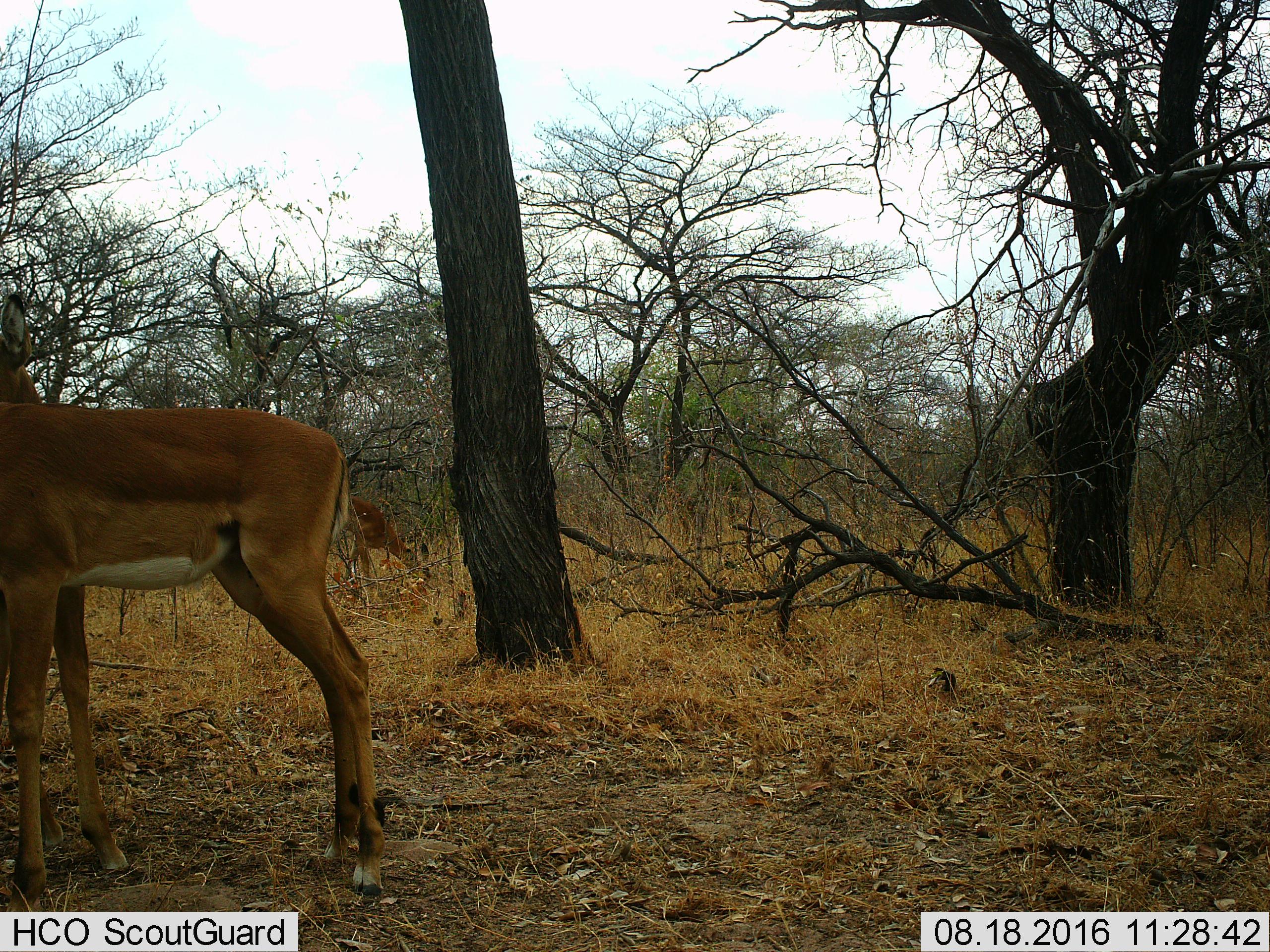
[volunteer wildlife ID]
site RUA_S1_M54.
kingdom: Animalia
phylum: Chordata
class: Mammalia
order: Artiodactyla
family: Bovidae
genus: Aepyceros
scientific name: Aepyceros melampus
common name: impala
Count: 2.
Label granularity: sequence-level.